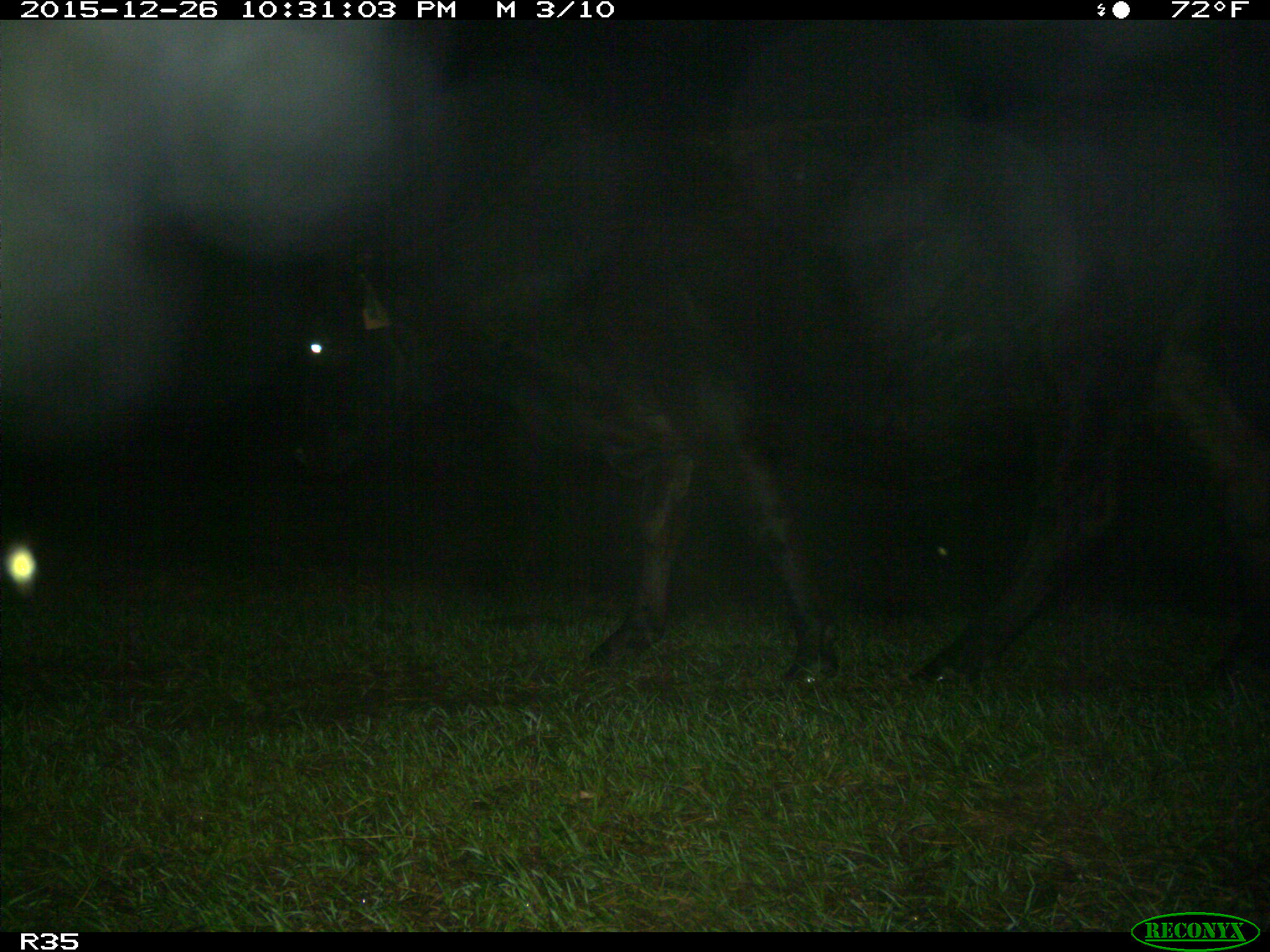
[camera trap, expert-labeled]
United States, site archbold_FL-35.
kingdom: Animalia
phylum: Chordata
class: Mammalia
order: Artiodactyla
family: Bovidae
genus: Bos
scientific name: Bos taurus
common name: domestic cow